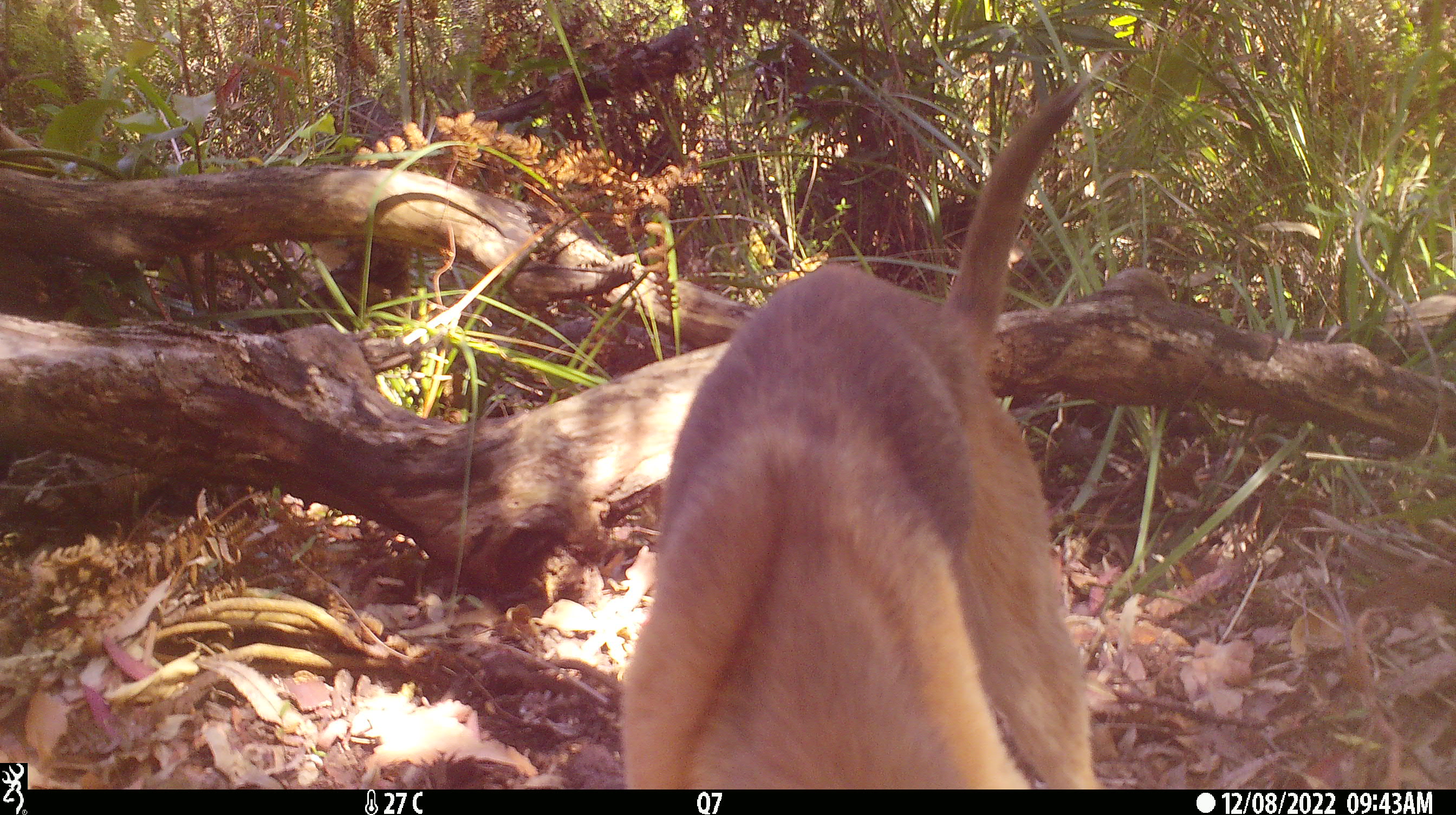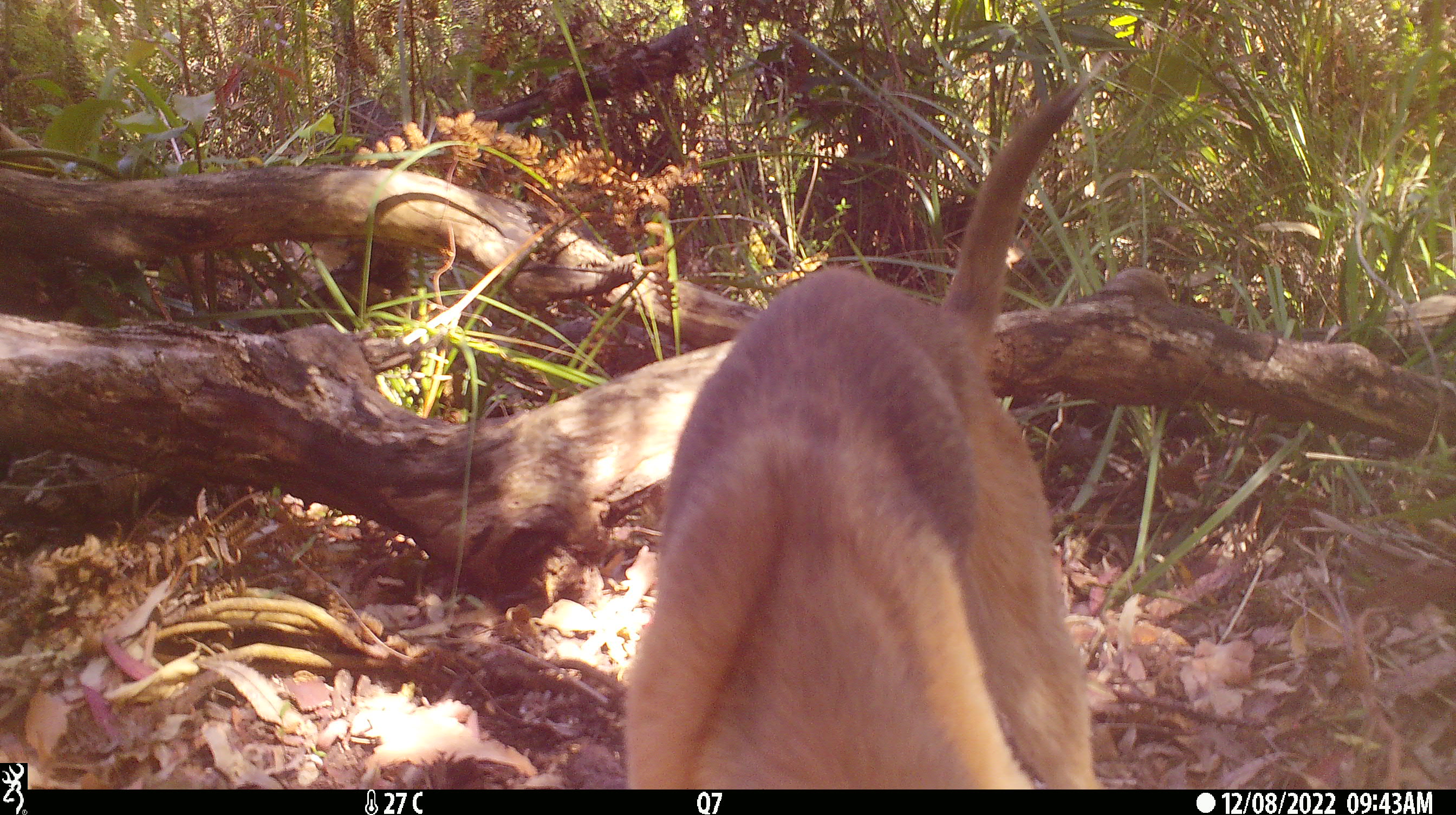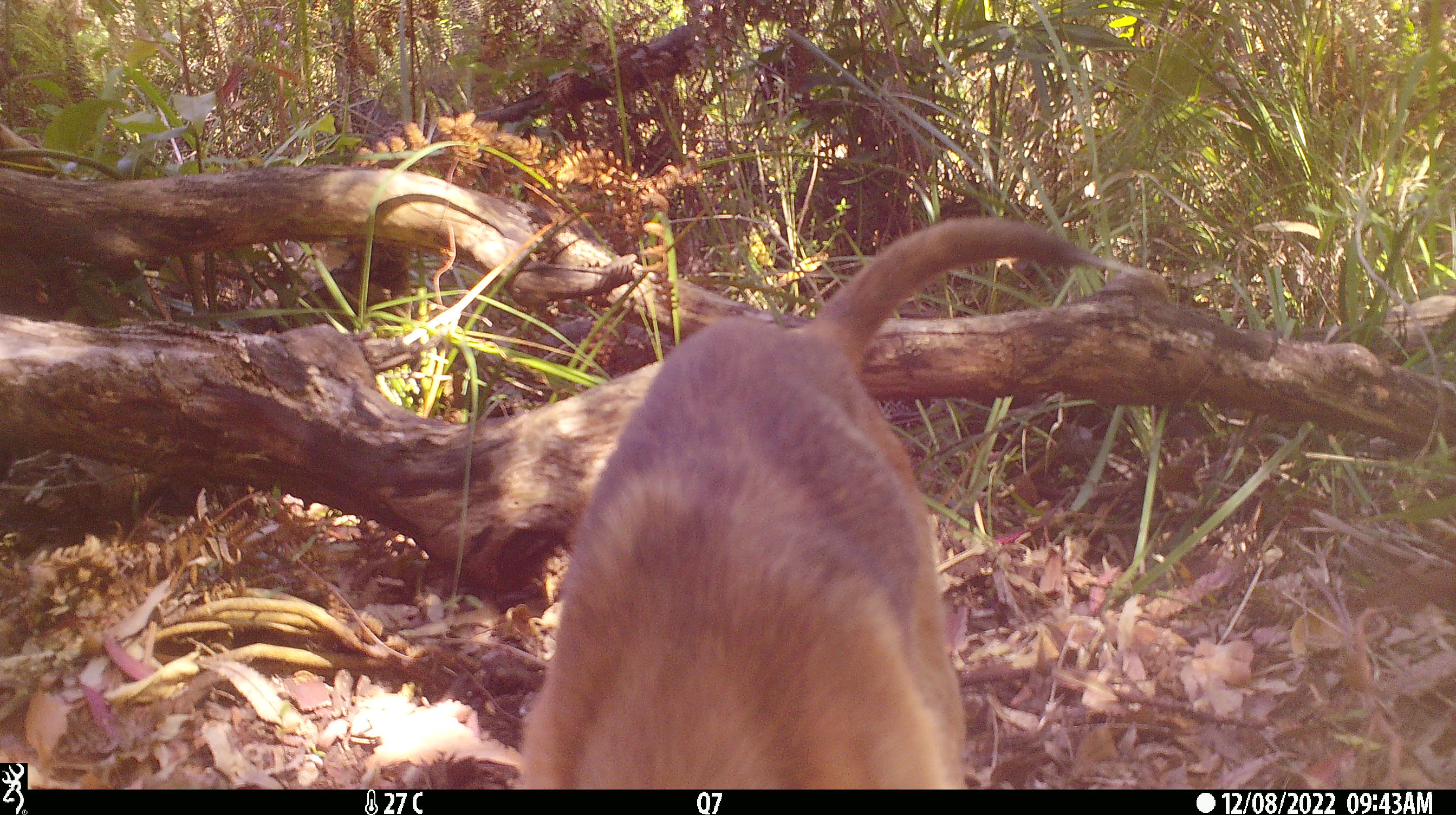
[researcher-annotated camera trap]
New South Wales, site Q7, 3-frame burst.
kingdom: Animalia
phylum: Chordata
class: Mammalia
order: Carnivora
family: Canidae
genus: Canis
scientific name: Canis familiaris dingo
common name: dingo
Dingo (Canis familiaris dingo).